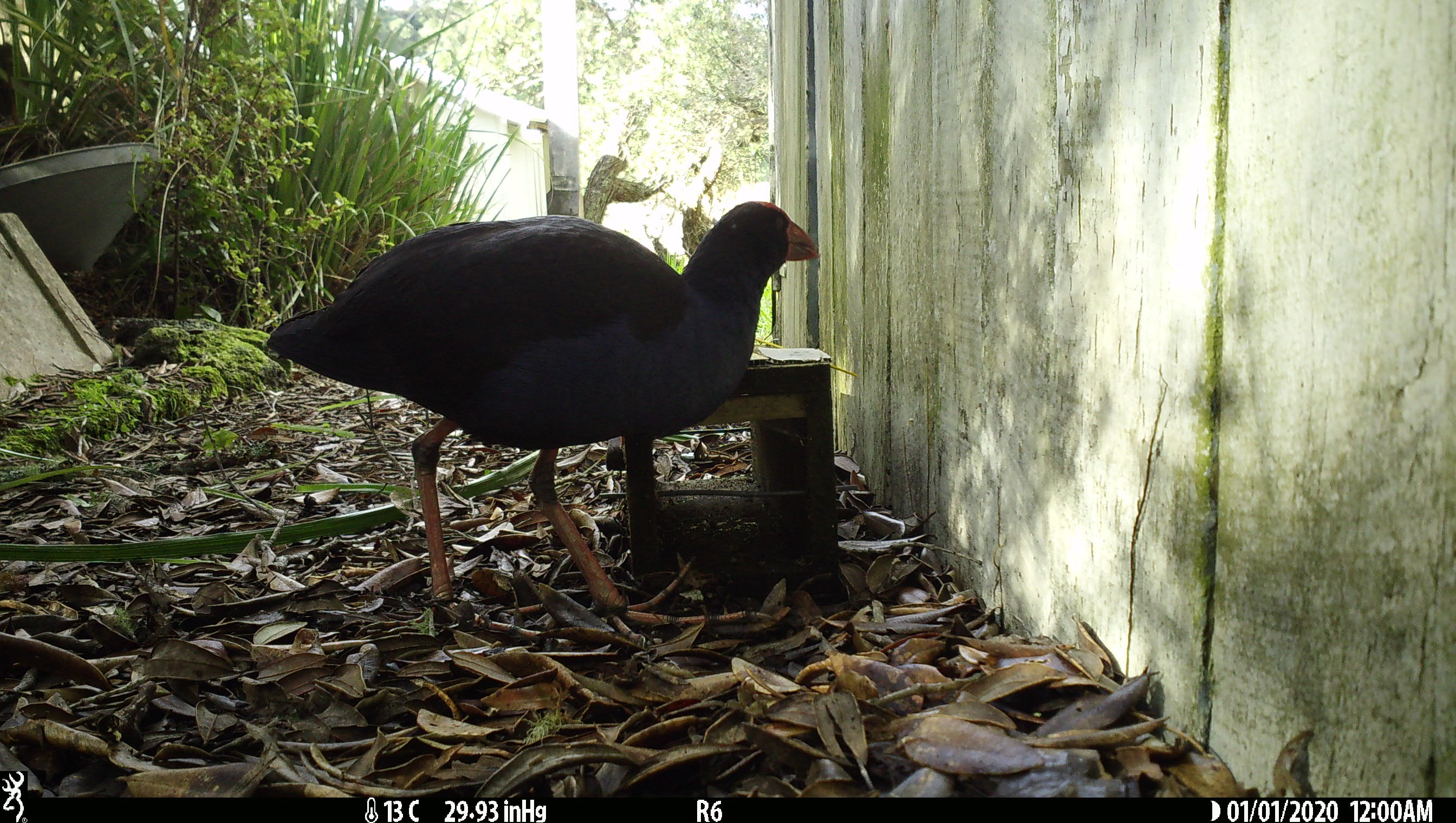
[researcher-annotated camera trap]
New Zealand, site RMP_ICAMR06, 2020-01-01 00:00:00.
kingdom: Animalia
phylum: Chordata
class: Aves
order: Gruiformes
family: Rallidae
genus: Porphyrio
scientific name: Porphyrio melanotus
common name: australasian swamphen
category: pukeko